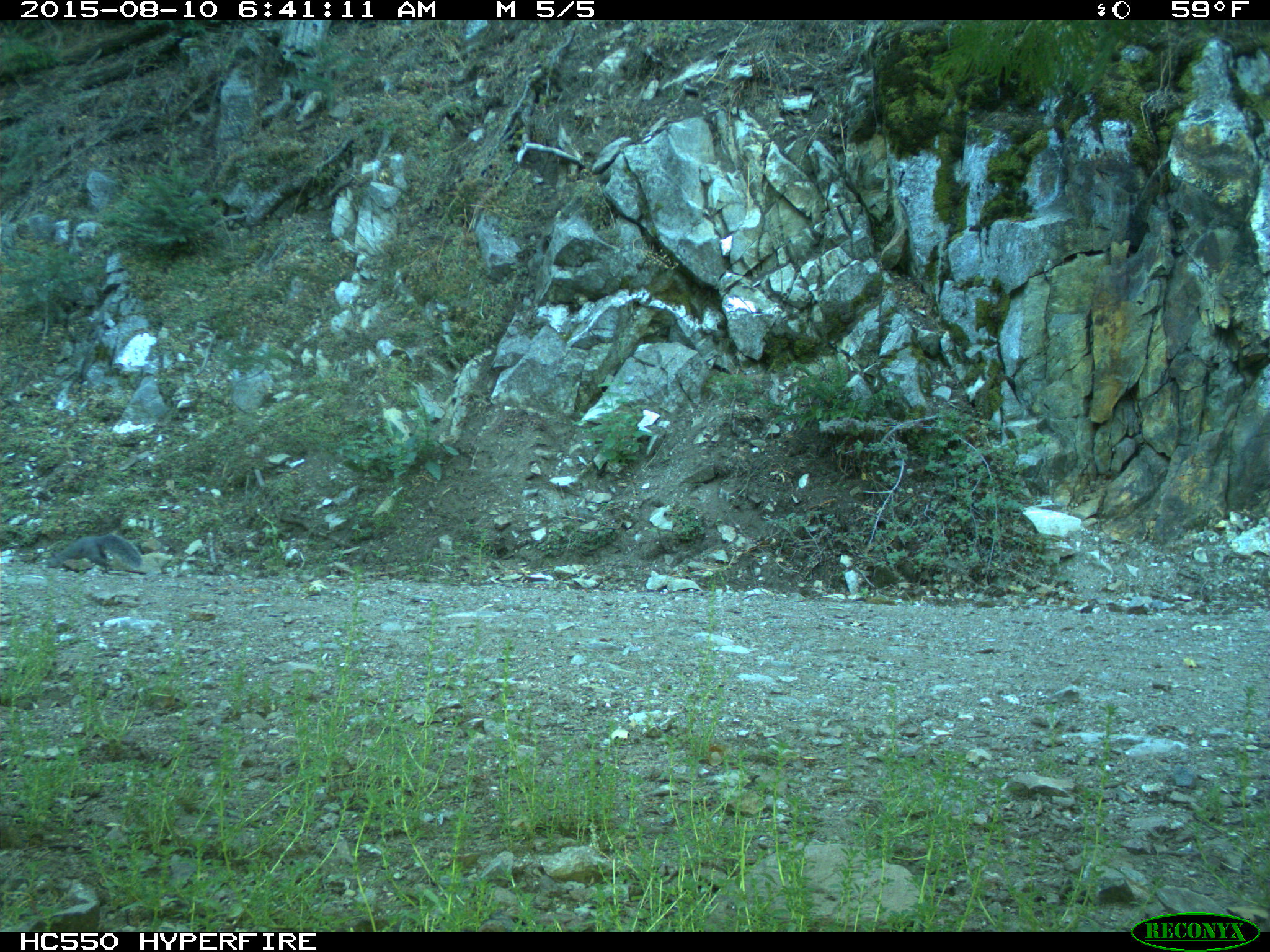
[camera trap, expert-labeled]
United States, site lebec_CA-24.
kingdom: Animalia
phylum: Chordata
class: Mammalia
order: Rodentia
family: Sciuridae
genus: Sciurus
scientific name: Sciurus carolinensis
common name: eastern gray squirrel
Sciurus carolinensis (eastern gray squirrel).